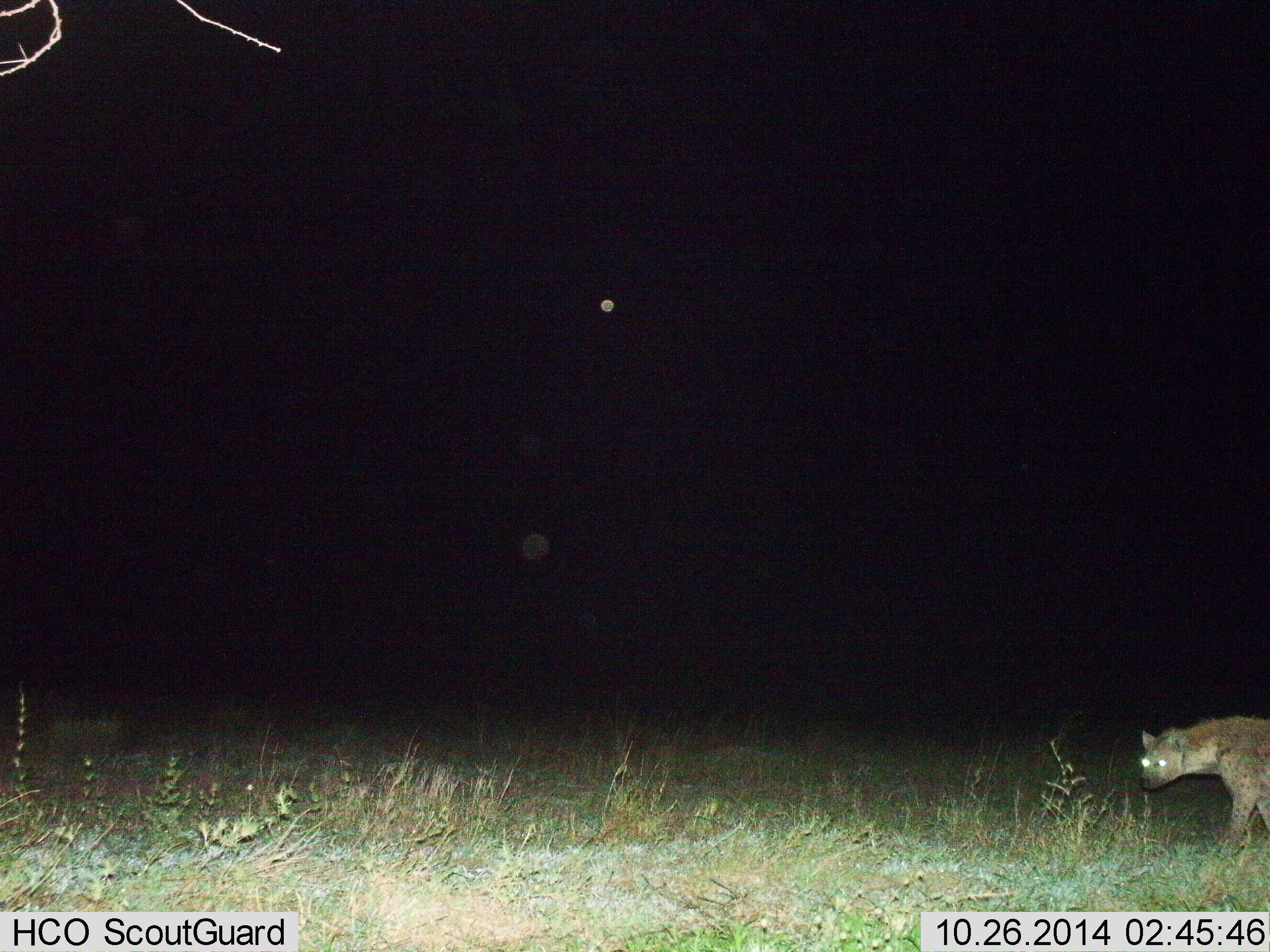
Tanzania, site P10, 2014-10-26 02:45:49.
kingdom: Animalia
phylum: Chordata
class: Mammalia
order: Carnivora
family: Hyaenidae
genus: Crocuta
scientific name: Crocuta crocuta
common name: spotted hyena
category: hyenaspotted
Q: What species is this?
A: Hyenaspotted (spotted hyena) (Crocuta crocuta).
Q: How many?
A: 1.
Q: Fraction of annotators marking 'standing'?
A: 0%.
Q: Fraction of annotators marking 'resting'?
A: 0%.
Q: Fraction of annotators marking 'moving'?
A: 100%.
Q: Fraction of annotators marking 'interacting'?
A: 0%.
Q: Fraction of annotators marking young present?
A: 0%.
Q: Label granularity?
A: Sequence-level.